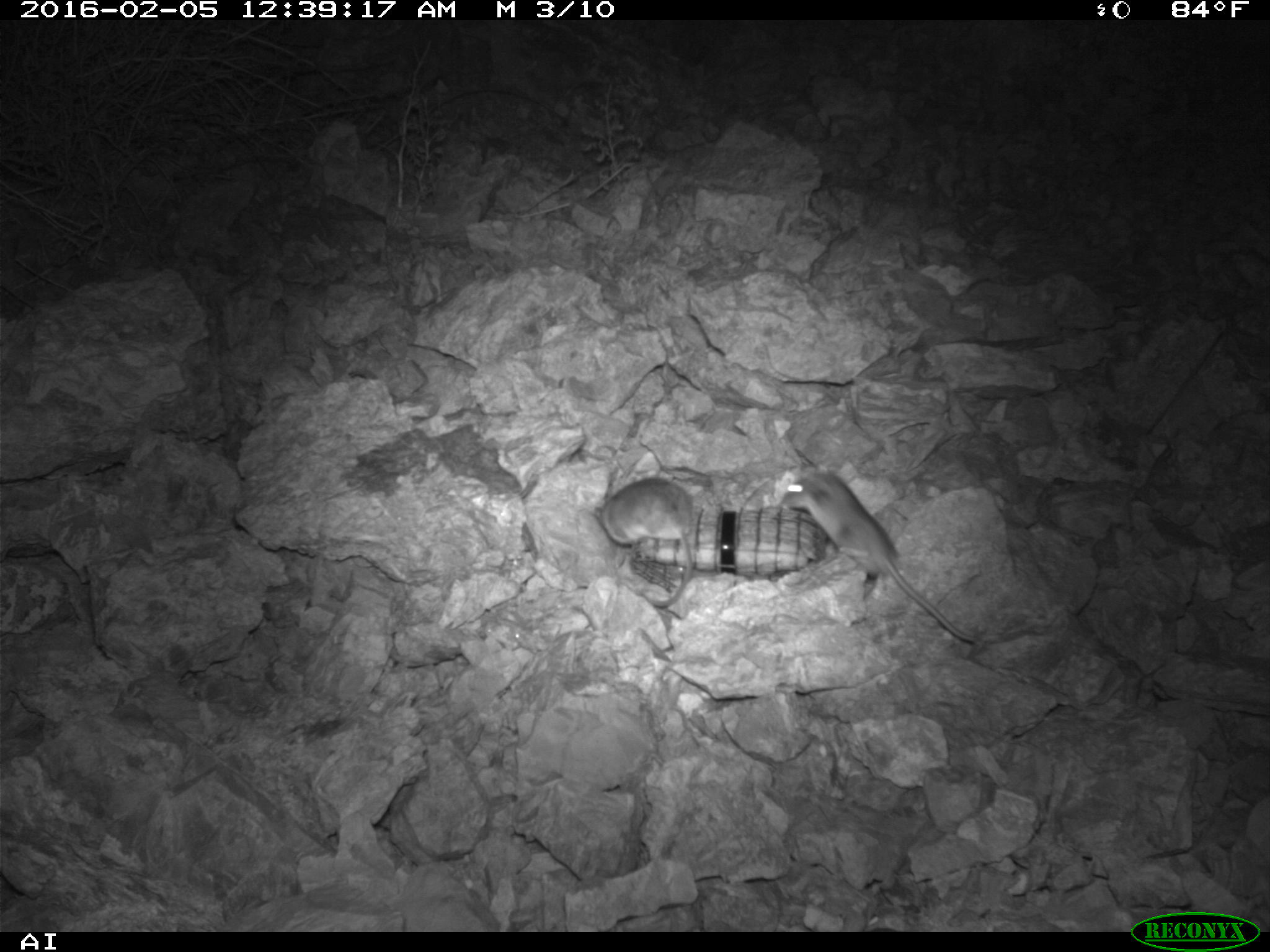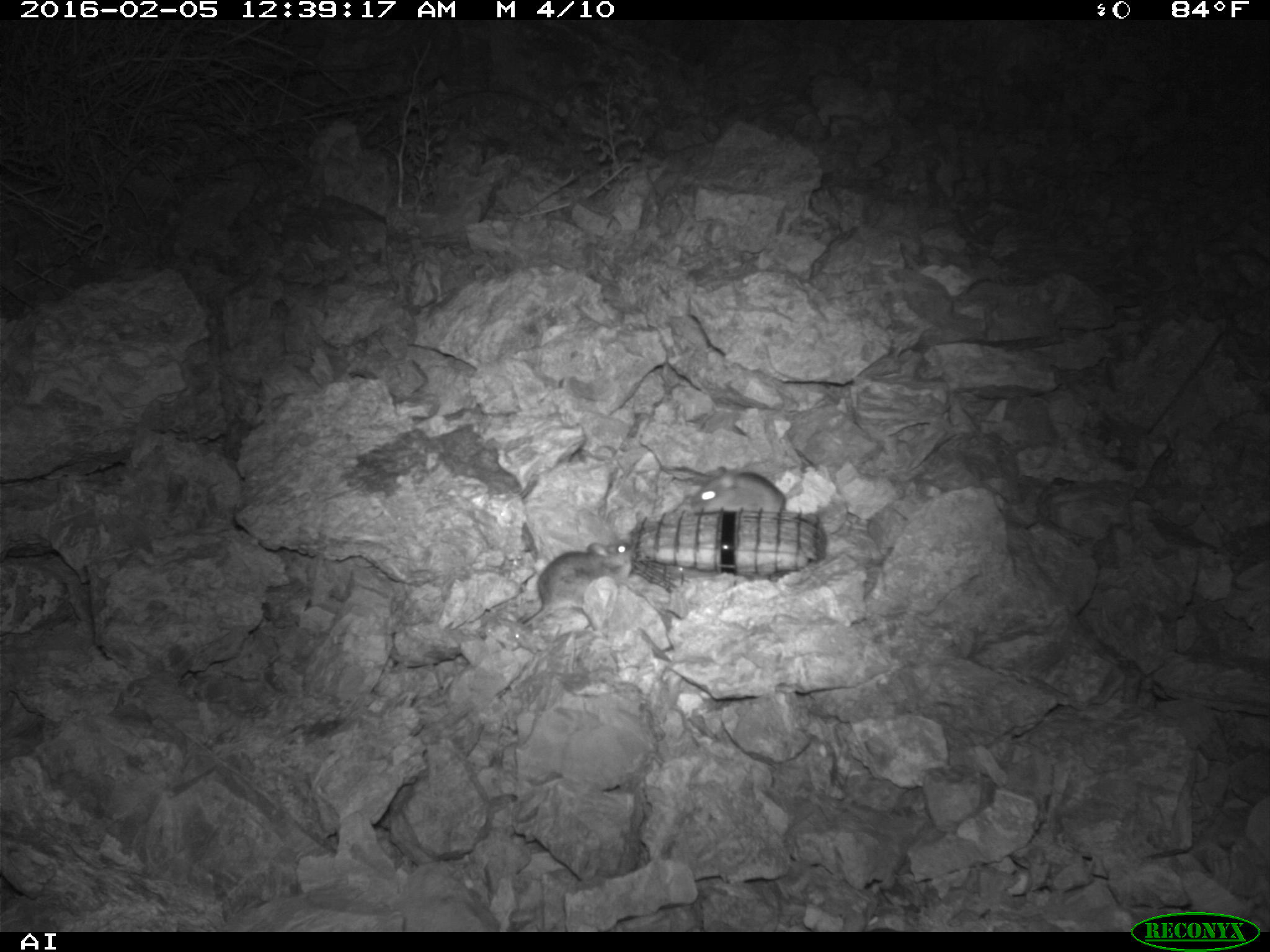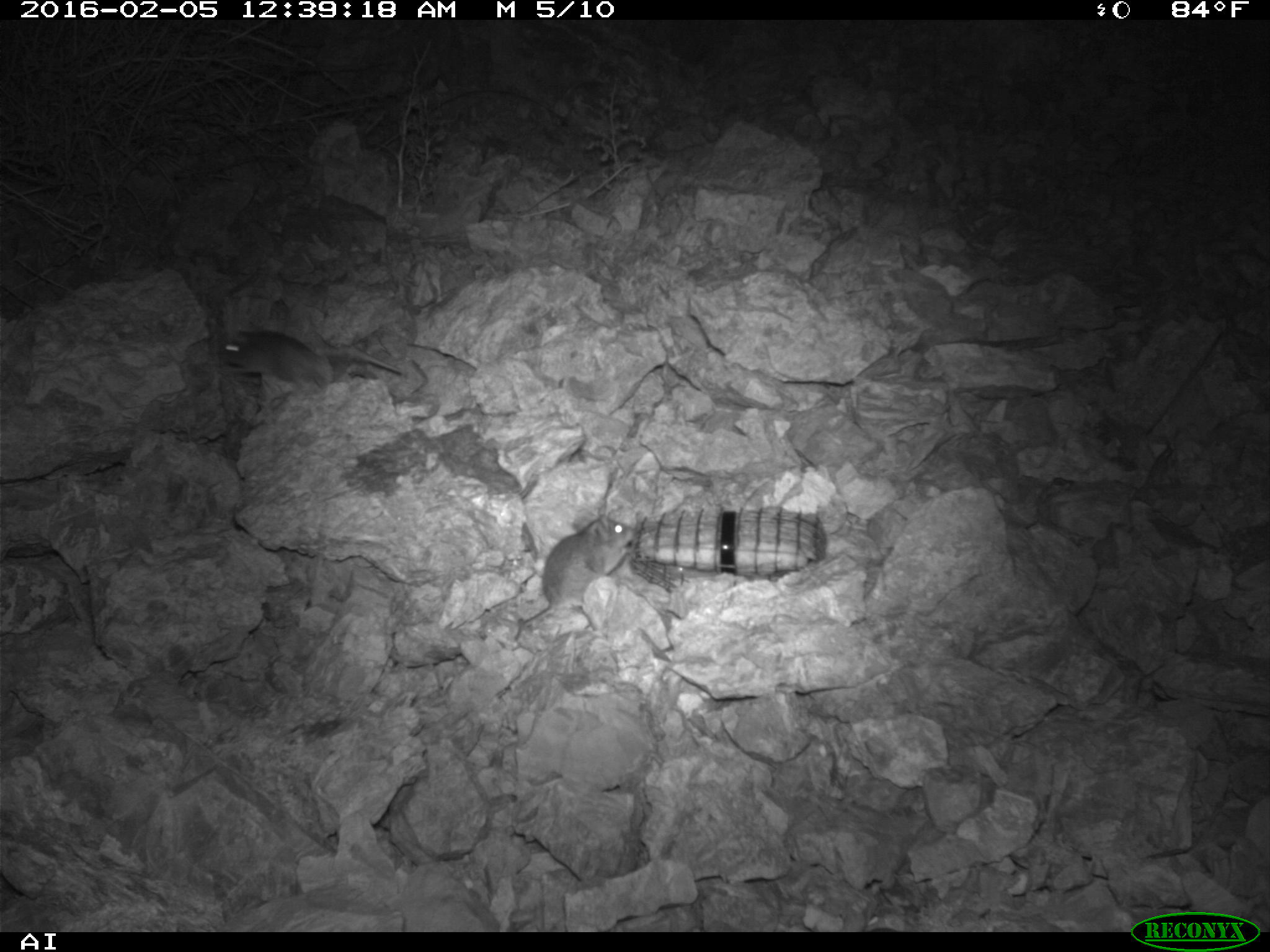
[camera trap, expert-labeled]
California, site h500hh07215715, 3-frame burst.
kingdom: Animalia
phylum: Chordata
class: Mammalia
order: Rodentia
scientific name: Rodentia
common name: rodent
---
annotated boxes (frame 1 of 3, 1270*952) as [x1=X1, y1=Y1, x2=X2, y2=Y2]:
rodent: [x1=780, y1=472, x2=976, y2=643]; [x1=593, y1=476, x2=691, y2=608]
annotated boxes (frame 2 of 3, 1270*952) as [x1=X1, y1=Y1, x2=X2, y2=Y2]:
rodent: [x1=522, y1=536, x2=633, y2=624]; [x1=686, y1=468, x2=786, y2=514]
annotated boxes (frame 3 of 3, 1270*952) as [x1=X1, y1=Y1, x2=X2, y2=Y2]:
rodent: [x1=512, y1=514, x2=636, y2=642]; [x1=220, y1=328, x2=401, y2=385]